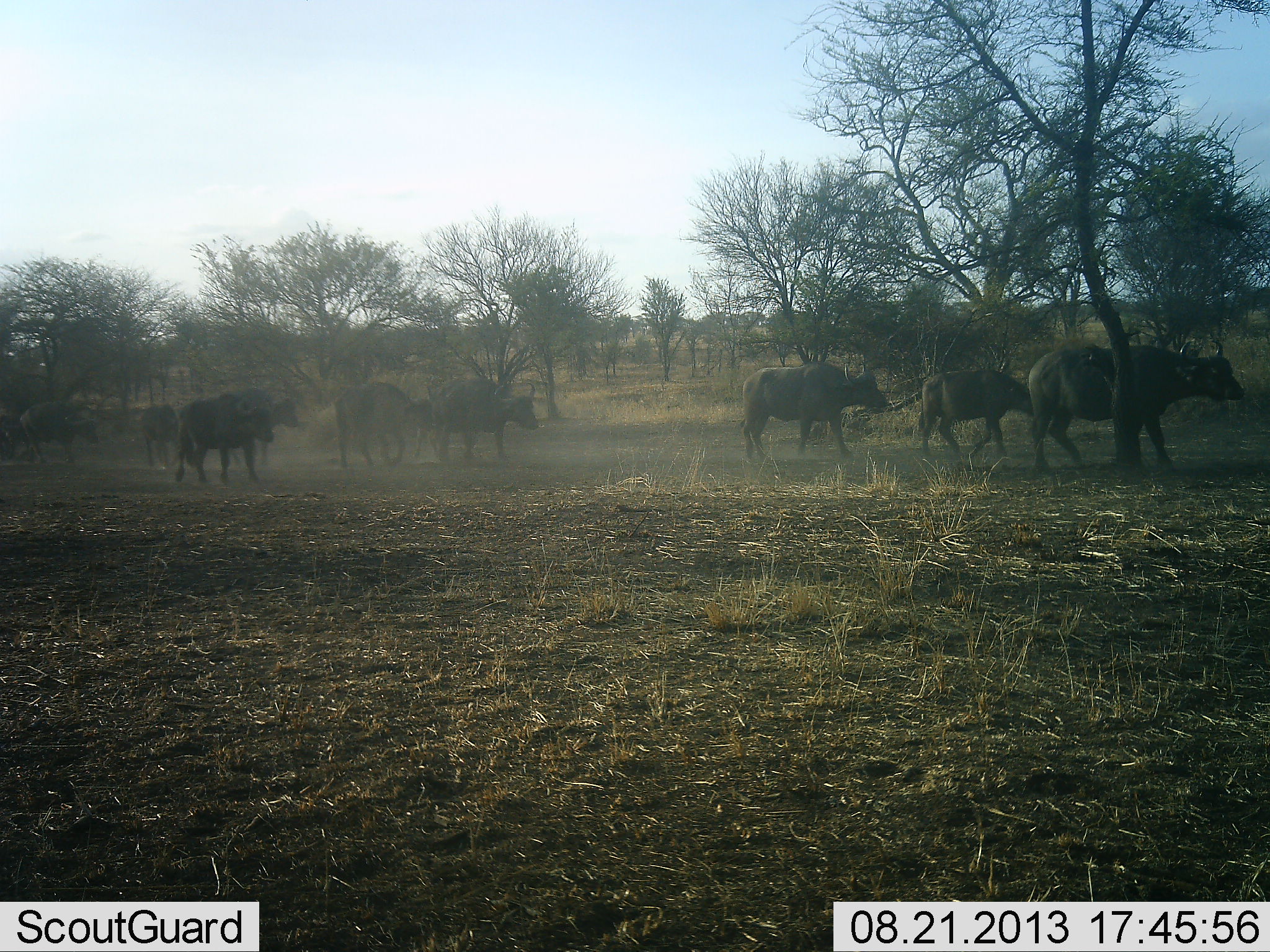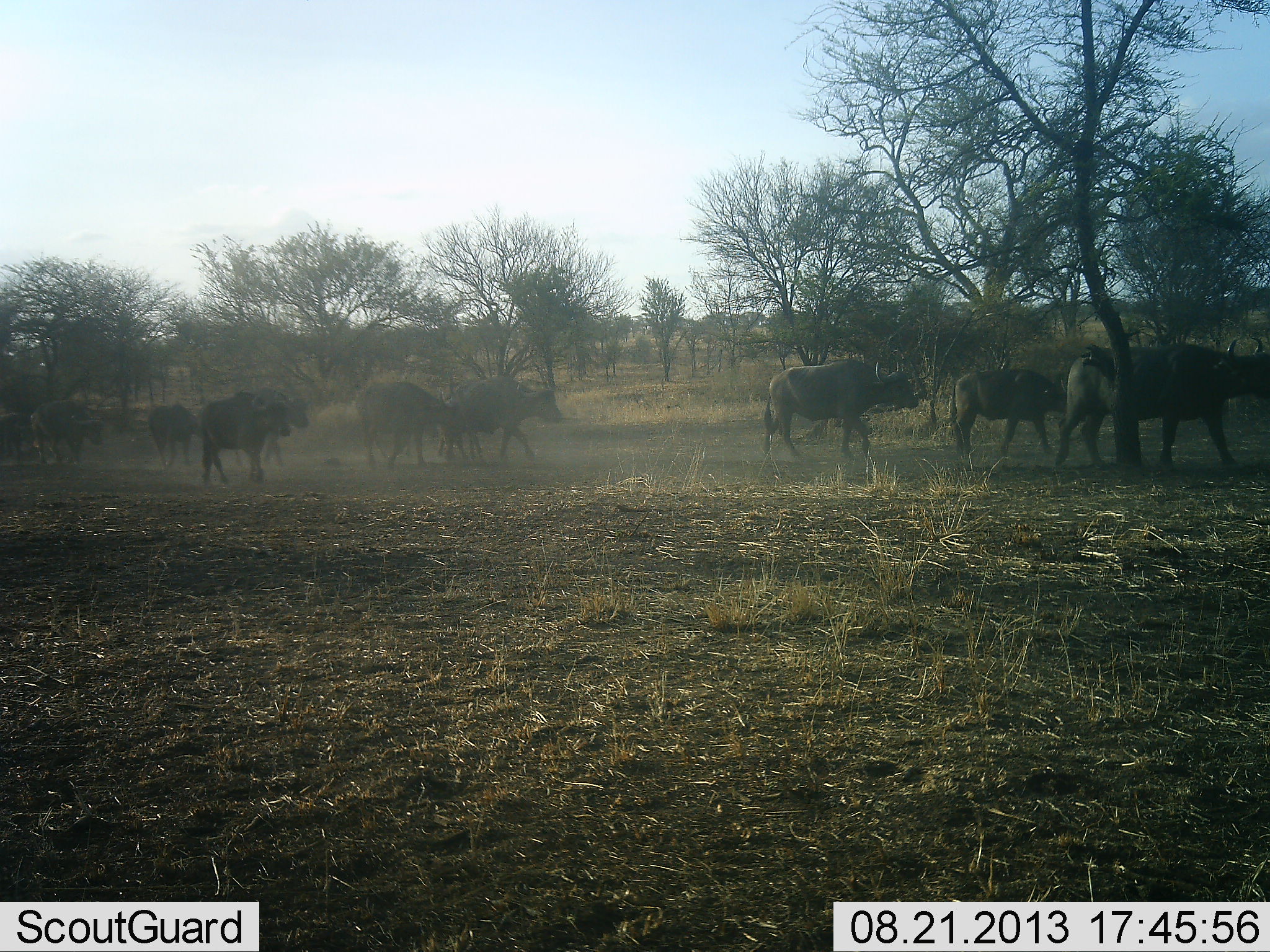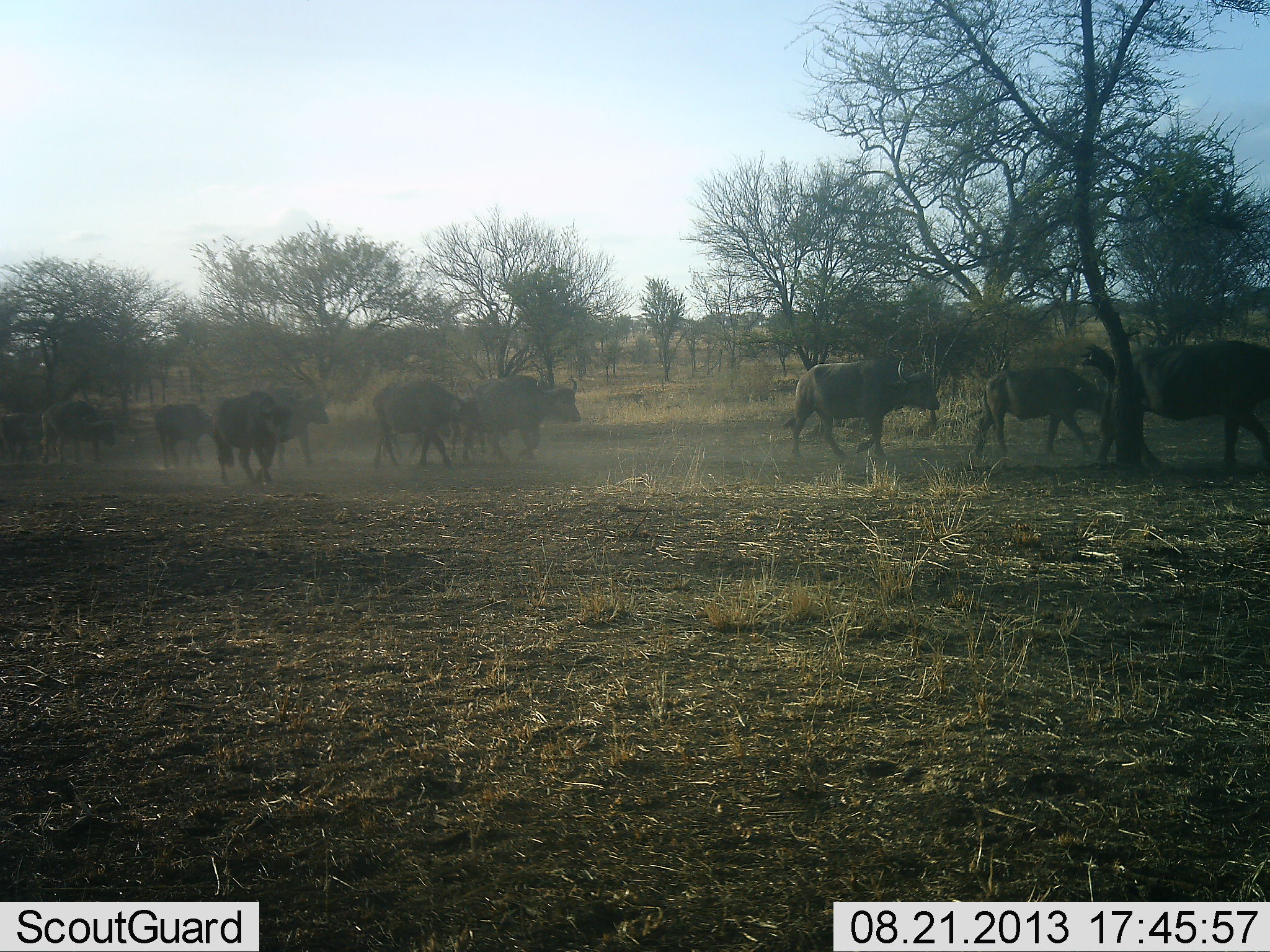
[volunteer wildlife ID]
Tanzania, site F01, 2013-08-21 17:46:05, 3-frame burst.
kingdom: Animalia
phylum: Chordata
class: Mammalia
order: Artiodactyla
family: Bovidae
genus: Syncerus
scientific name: Syncerus caffer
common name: cape buffalo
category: buffalo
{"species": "buffalo (cape buffalo) (Syncerus caffer)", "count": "11-50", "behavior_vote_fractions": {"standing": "8%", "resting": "0%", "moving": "100%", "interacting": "0%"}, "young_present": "21%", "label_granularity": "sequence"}